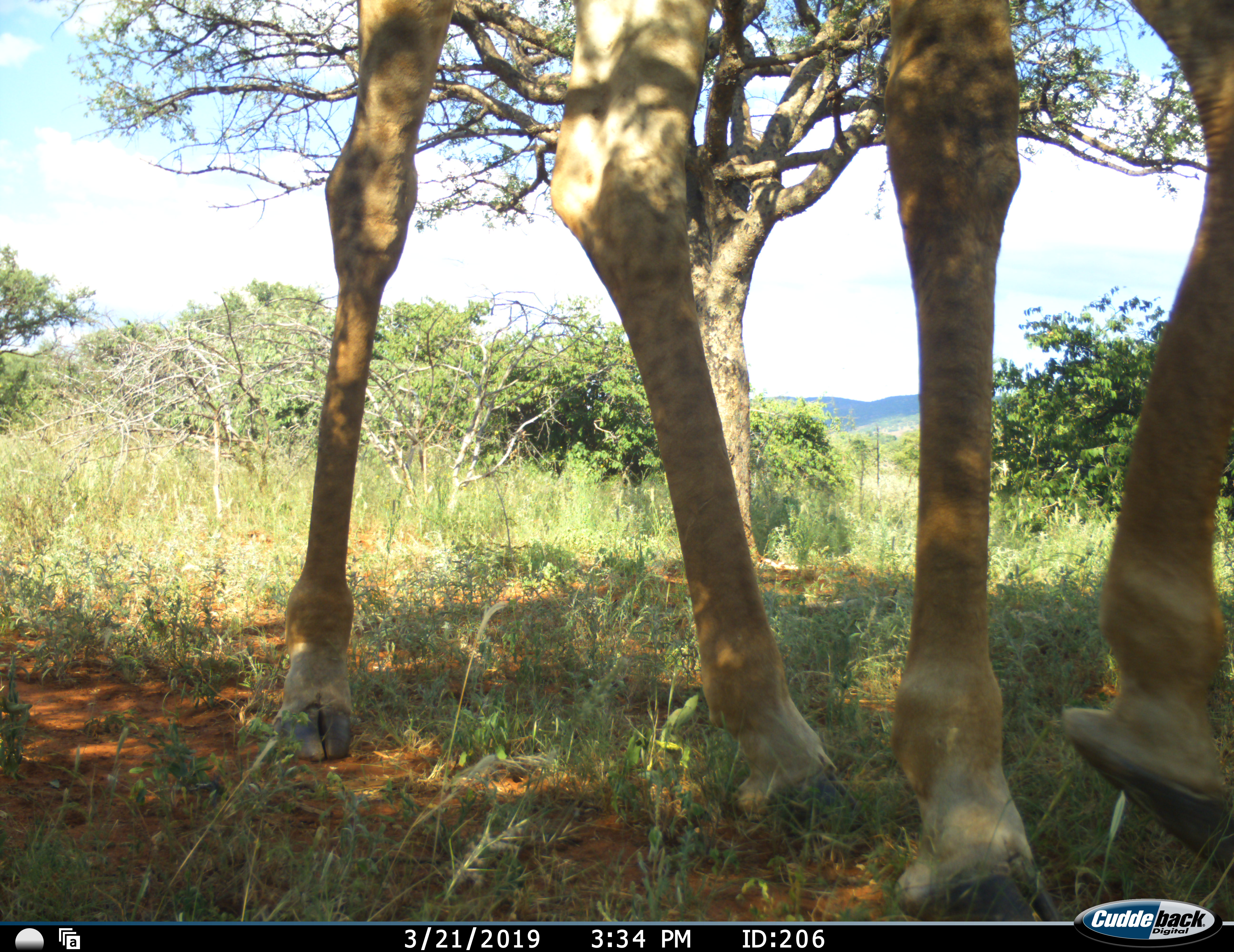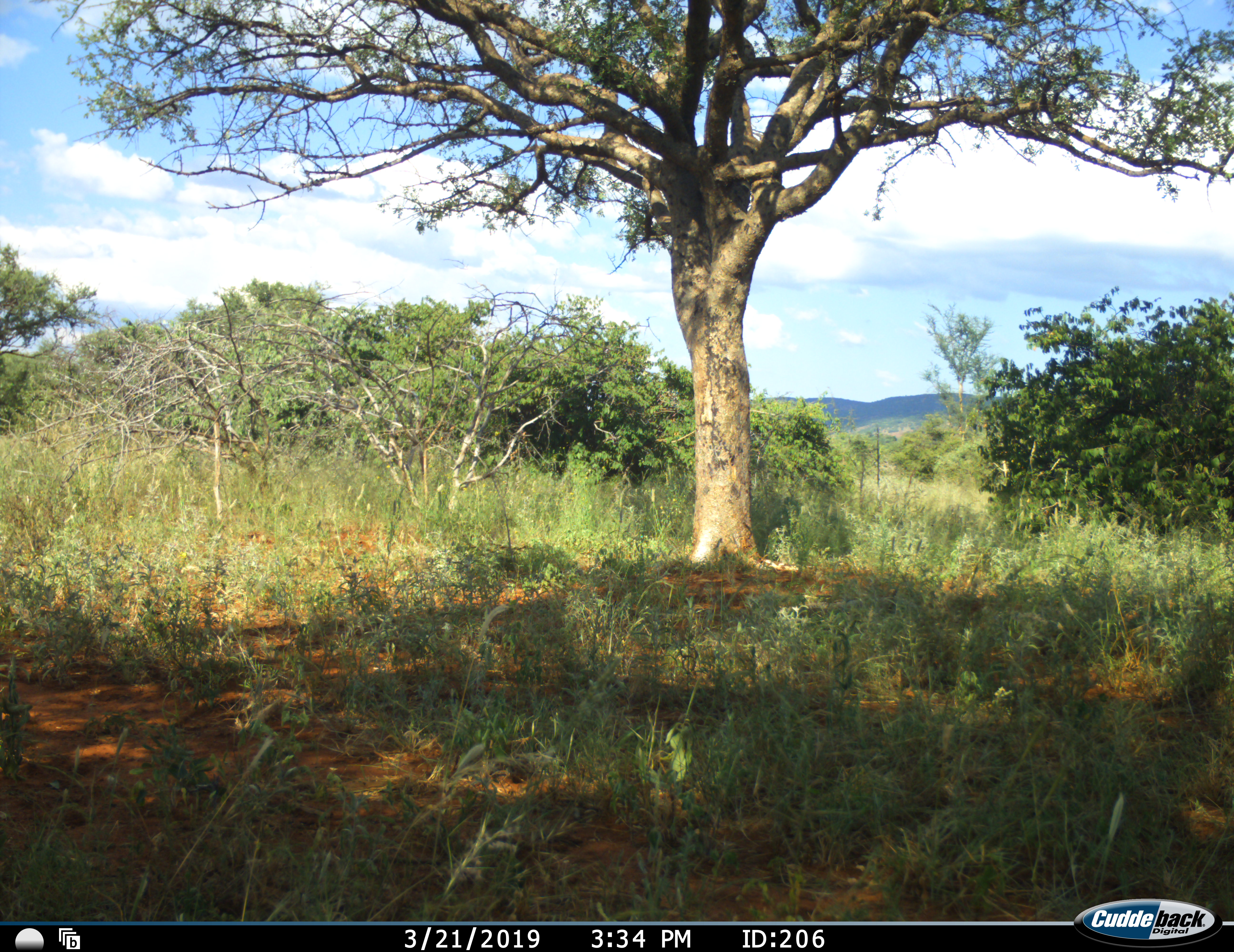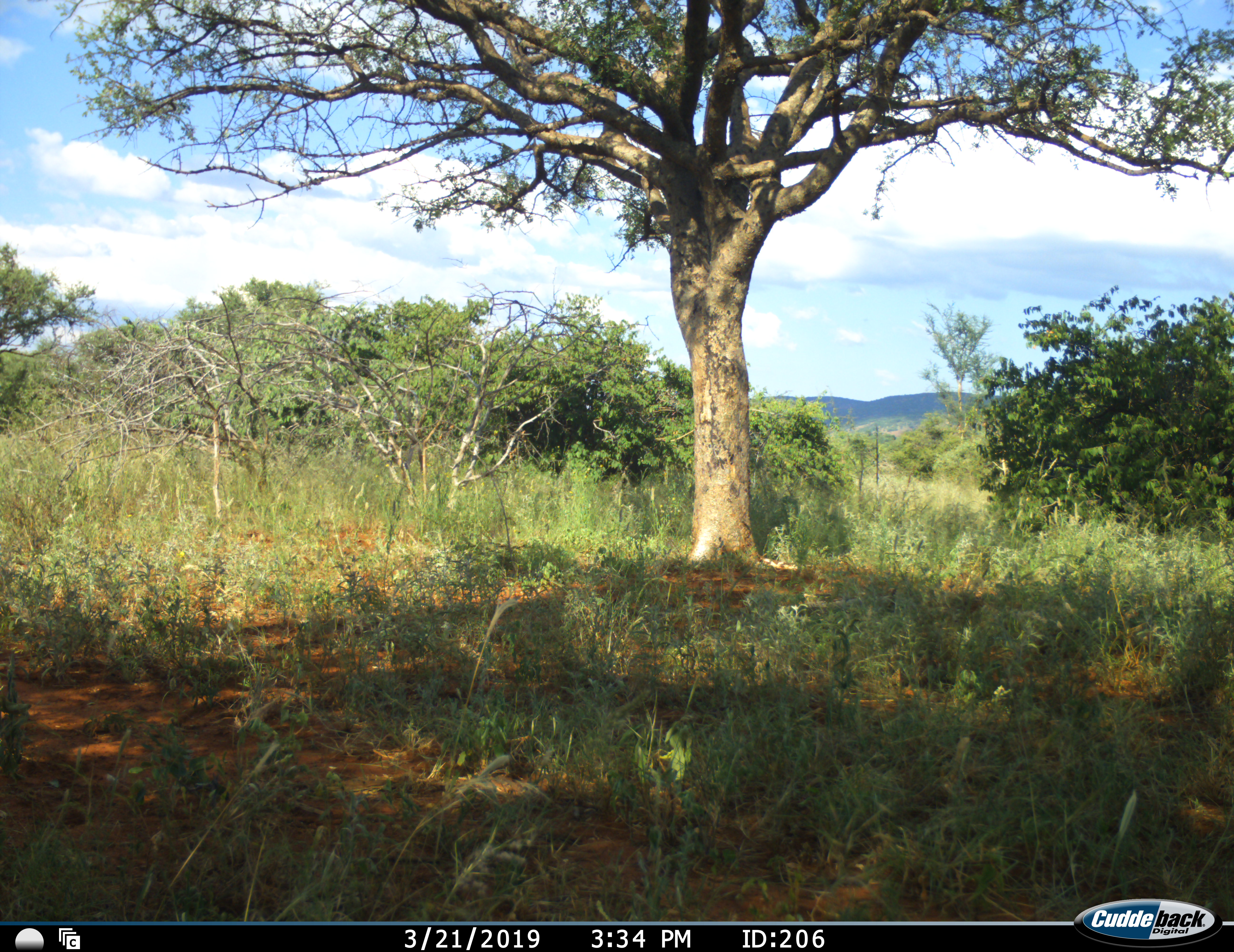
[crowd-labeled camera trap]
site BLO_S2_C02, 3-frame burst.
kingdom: Animalia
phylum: Chordata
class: Mammalia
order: Artiodactyla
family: Giraffidae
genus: Giraffa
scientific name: Giraffa camelopardalis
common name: giraffe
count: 1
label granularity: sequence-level